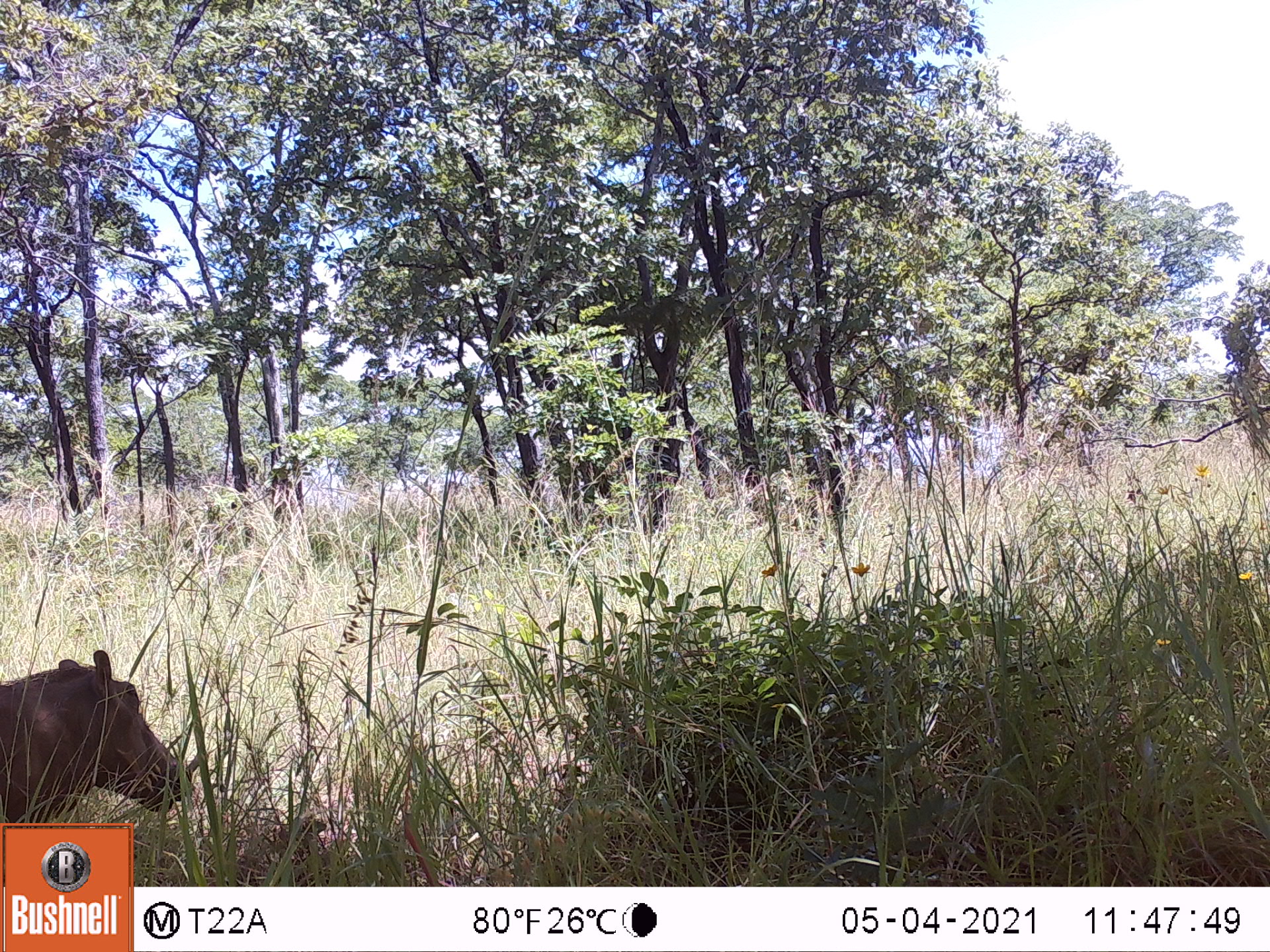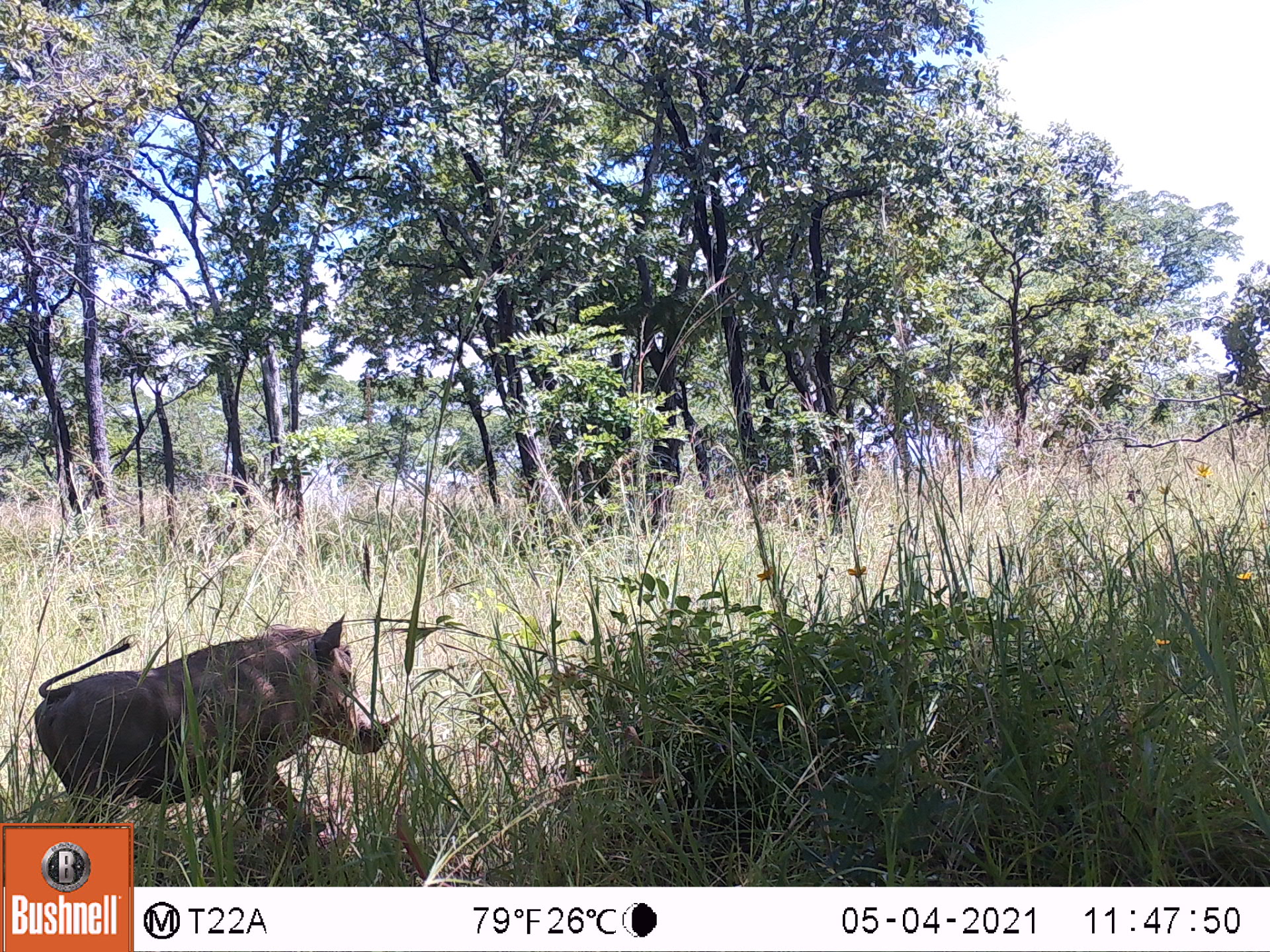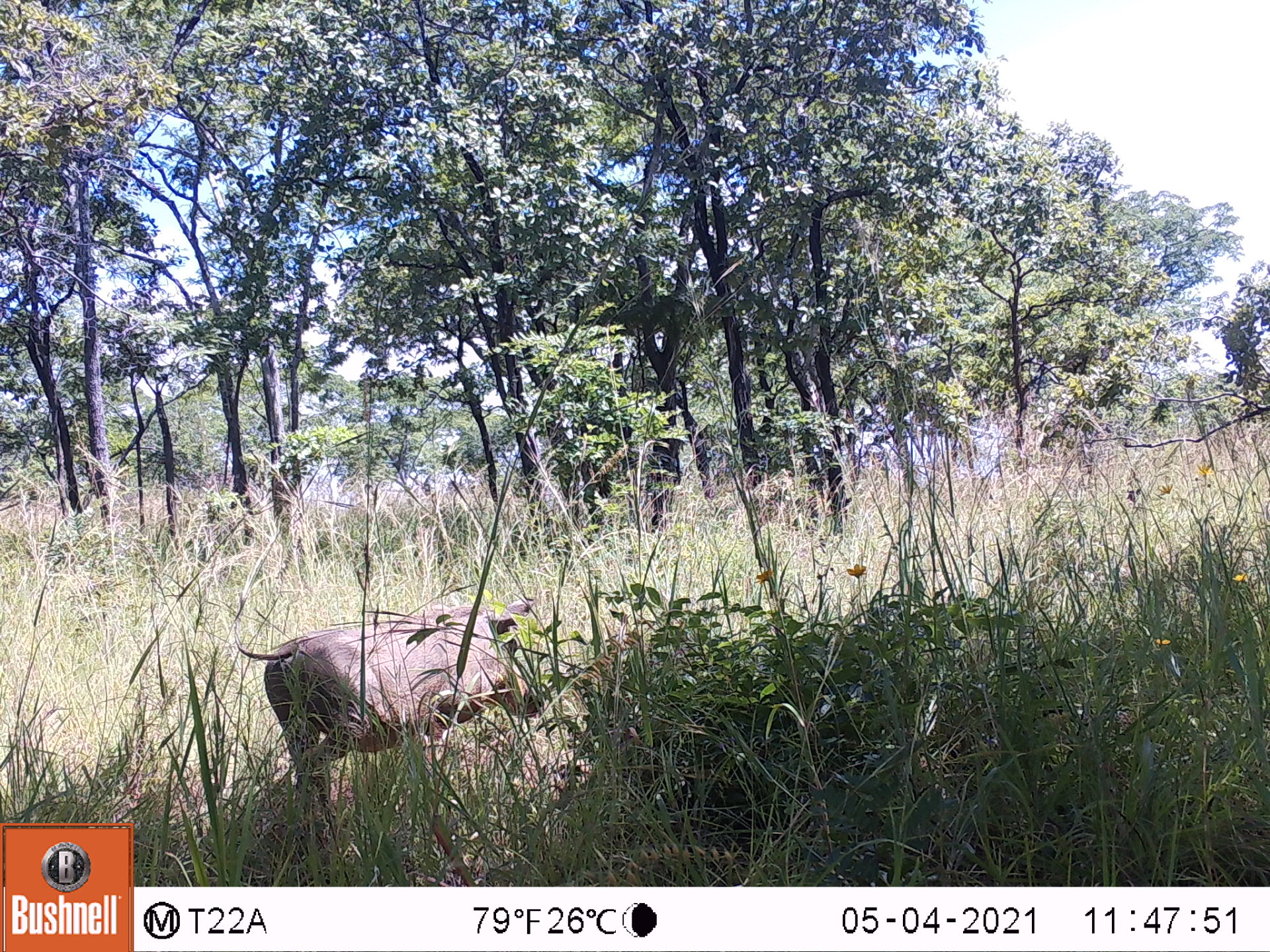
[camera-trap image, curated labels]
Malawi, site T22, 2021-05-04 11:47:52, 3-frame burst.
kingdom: Animalia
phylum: Chordata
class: Mammalia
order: Artiodactyla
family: Suidae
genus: Phacochoerus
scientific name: Phacochoerus africanus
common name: common warthog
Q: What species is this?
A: Common warthog (Phacochoerus africanus).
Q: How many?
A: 1.